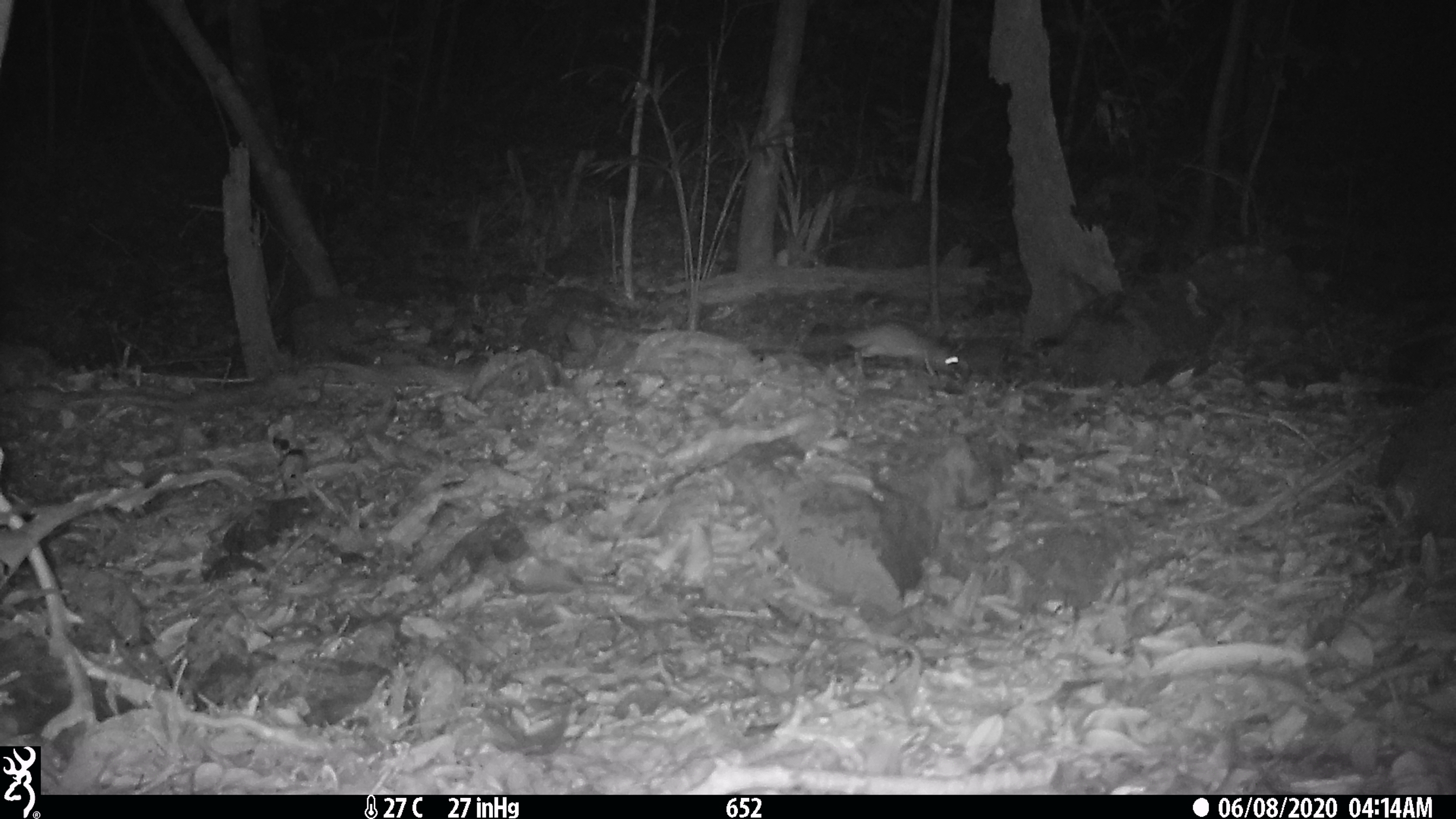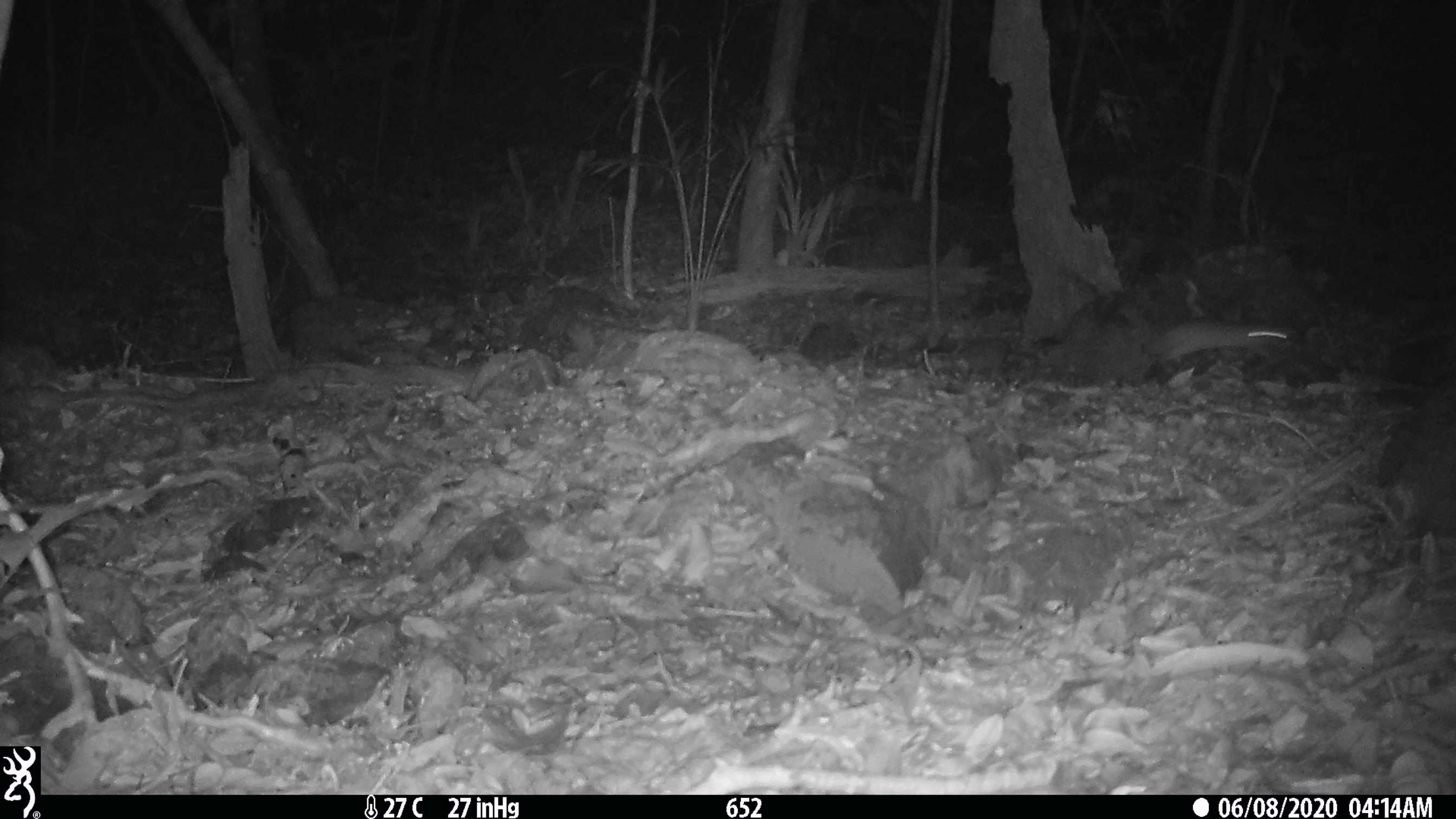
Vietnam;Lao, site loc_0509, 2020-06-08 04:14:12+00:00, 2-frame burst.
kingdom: Animalia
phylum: Chordata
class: Mammalia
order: Rodentia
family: Muridae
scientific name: Muridae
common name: old-world mice and rats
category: unidentified murid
Unidentified murid (old-world mice and rats) (Muridae). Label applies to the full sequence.